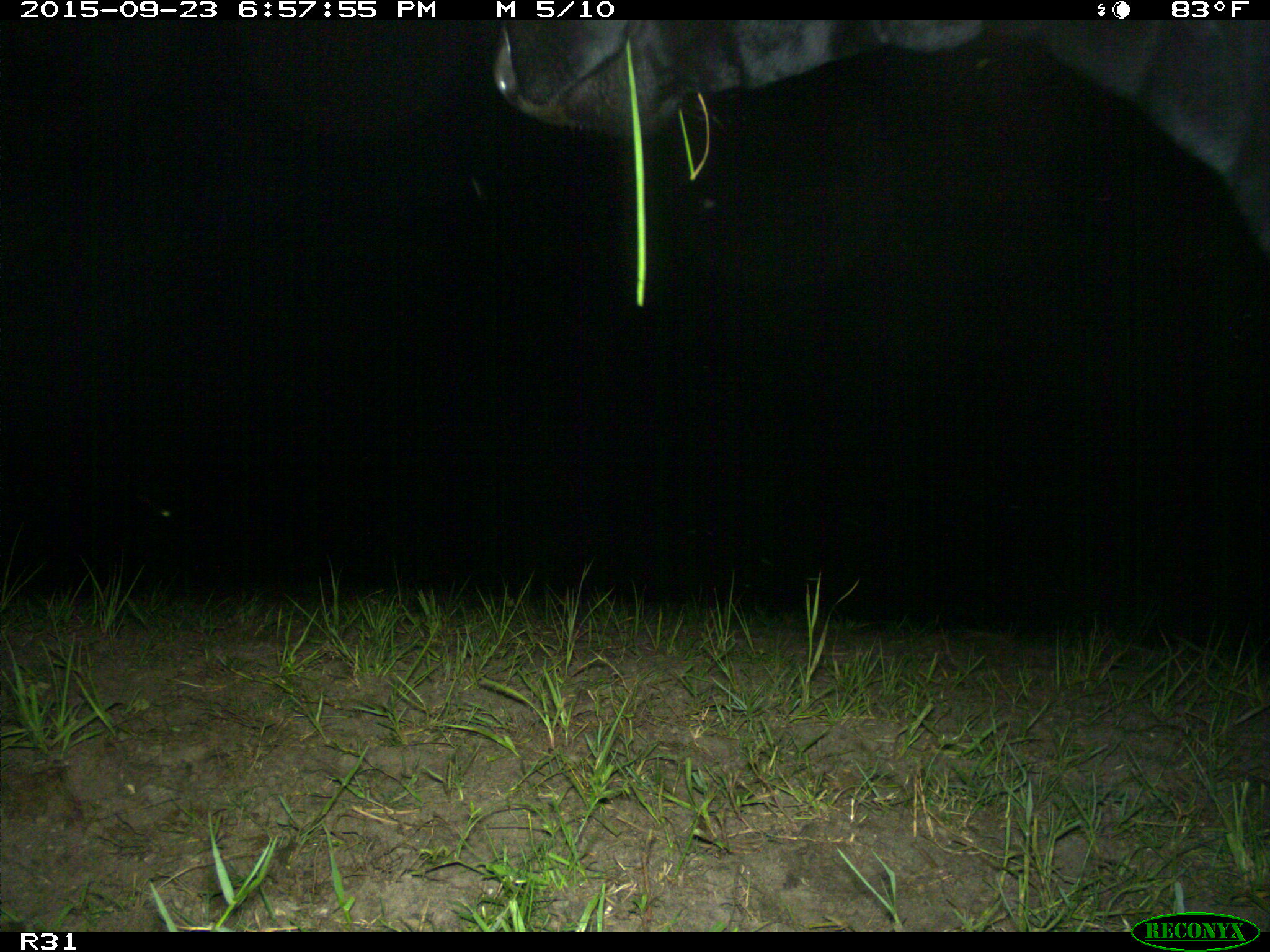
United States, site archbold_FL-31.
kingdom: Animalia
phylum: Chordata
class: Mammalia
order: Artiodactyla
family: Bovidae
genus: Bos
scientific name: Bos taurus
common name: domestic cow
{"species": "Bos taurus (domestic cow)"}